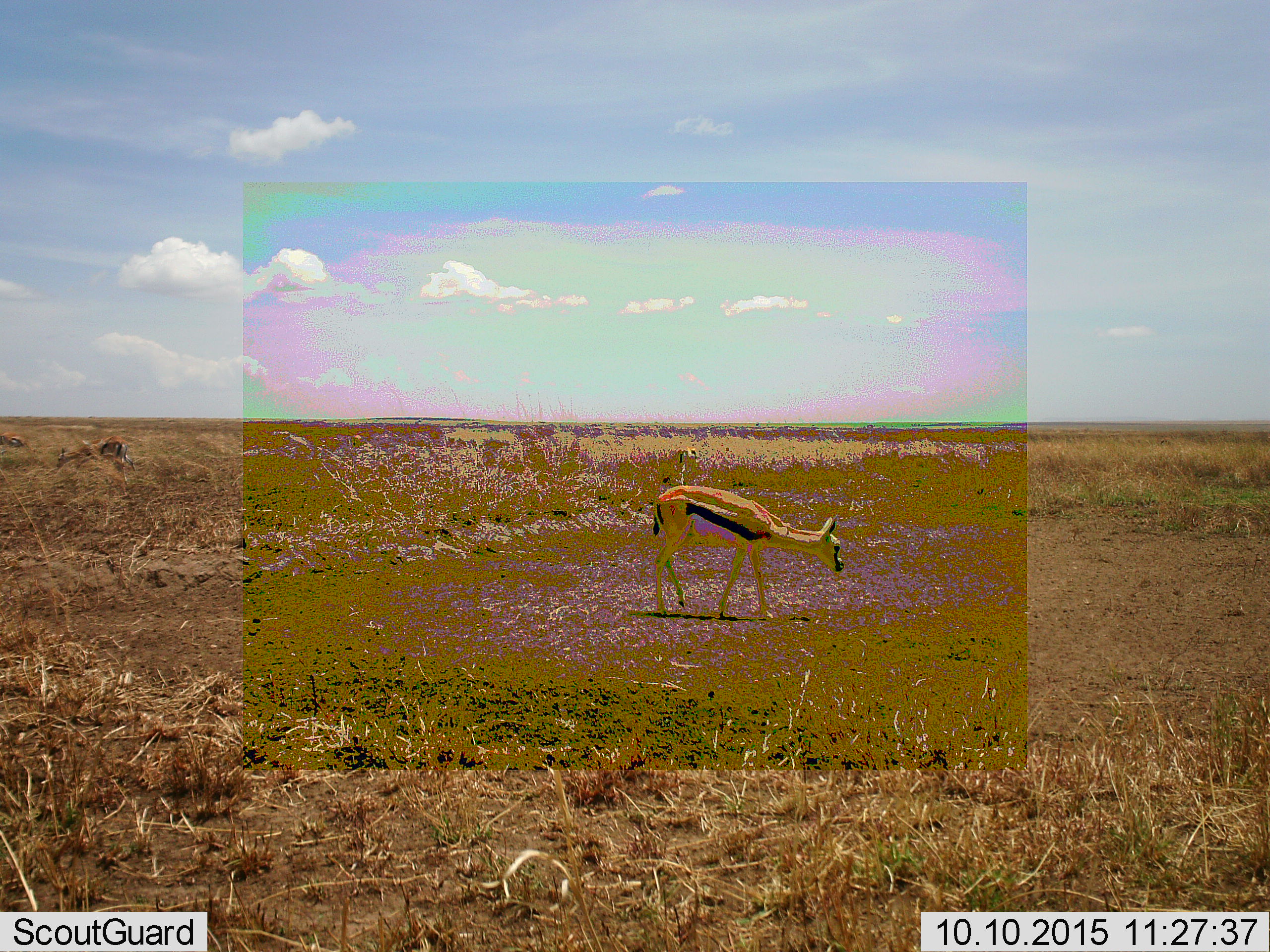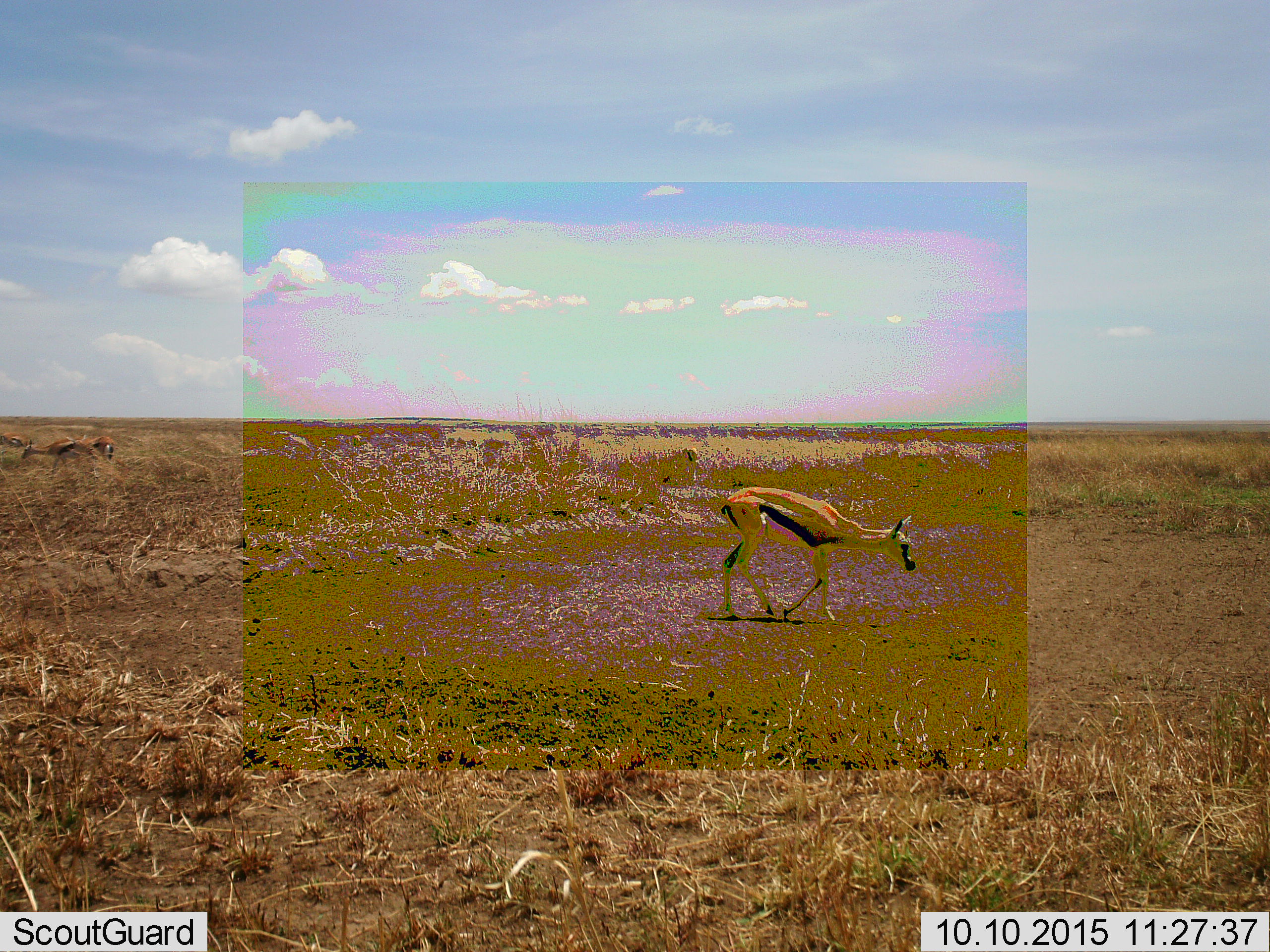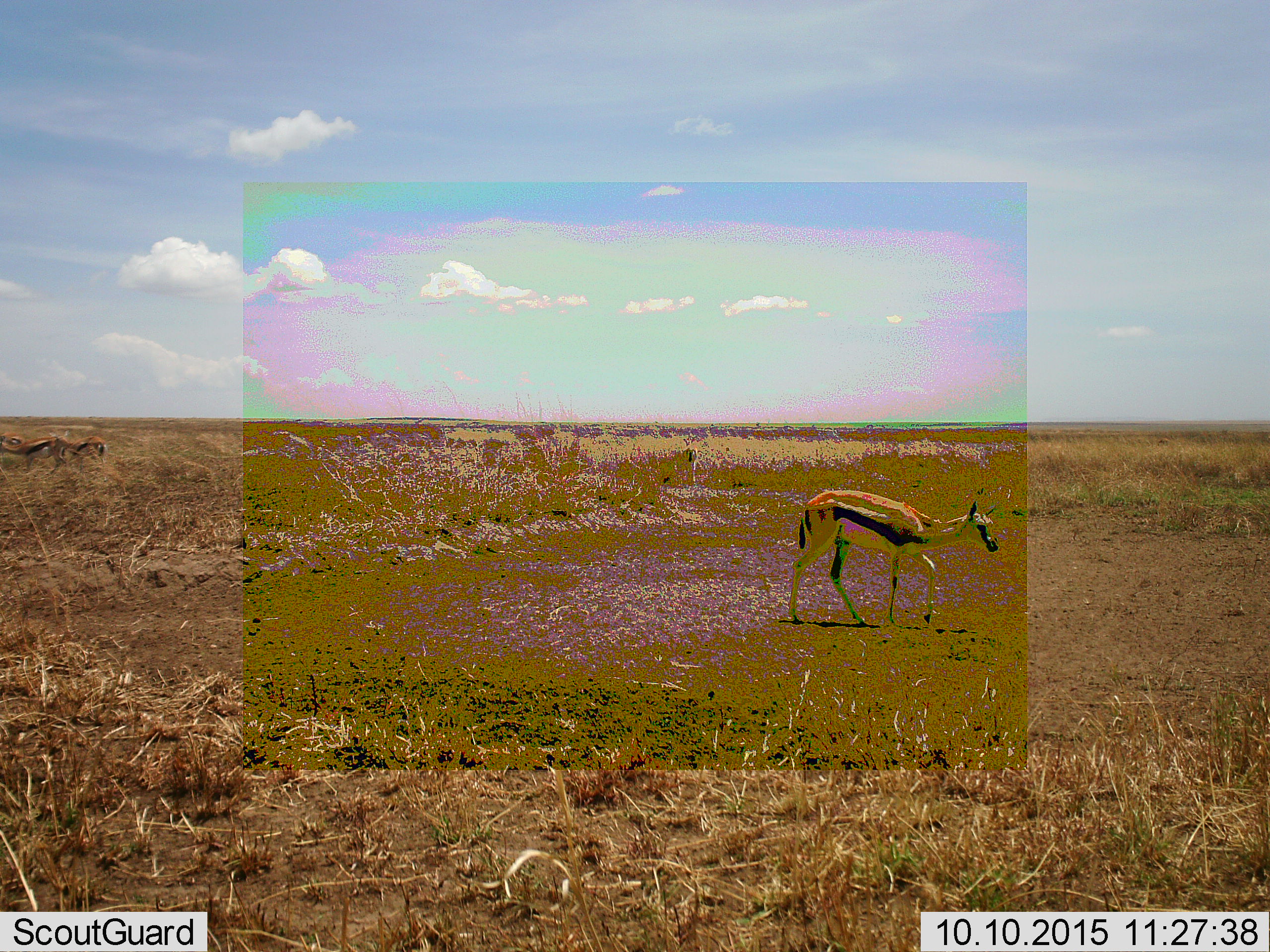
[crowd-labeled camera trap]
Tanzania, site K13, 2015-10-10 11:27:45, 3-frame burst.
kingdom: Animalia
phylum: Chordata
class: Mammalia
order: Artiodactyla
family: Bovidae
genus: Eudorcas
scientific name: Eudorcas thomsonii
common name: thomson's gazelle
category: gazellethomsons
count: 3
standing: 67%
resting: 11%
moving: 67%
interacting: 0%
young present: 11%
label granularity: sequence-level